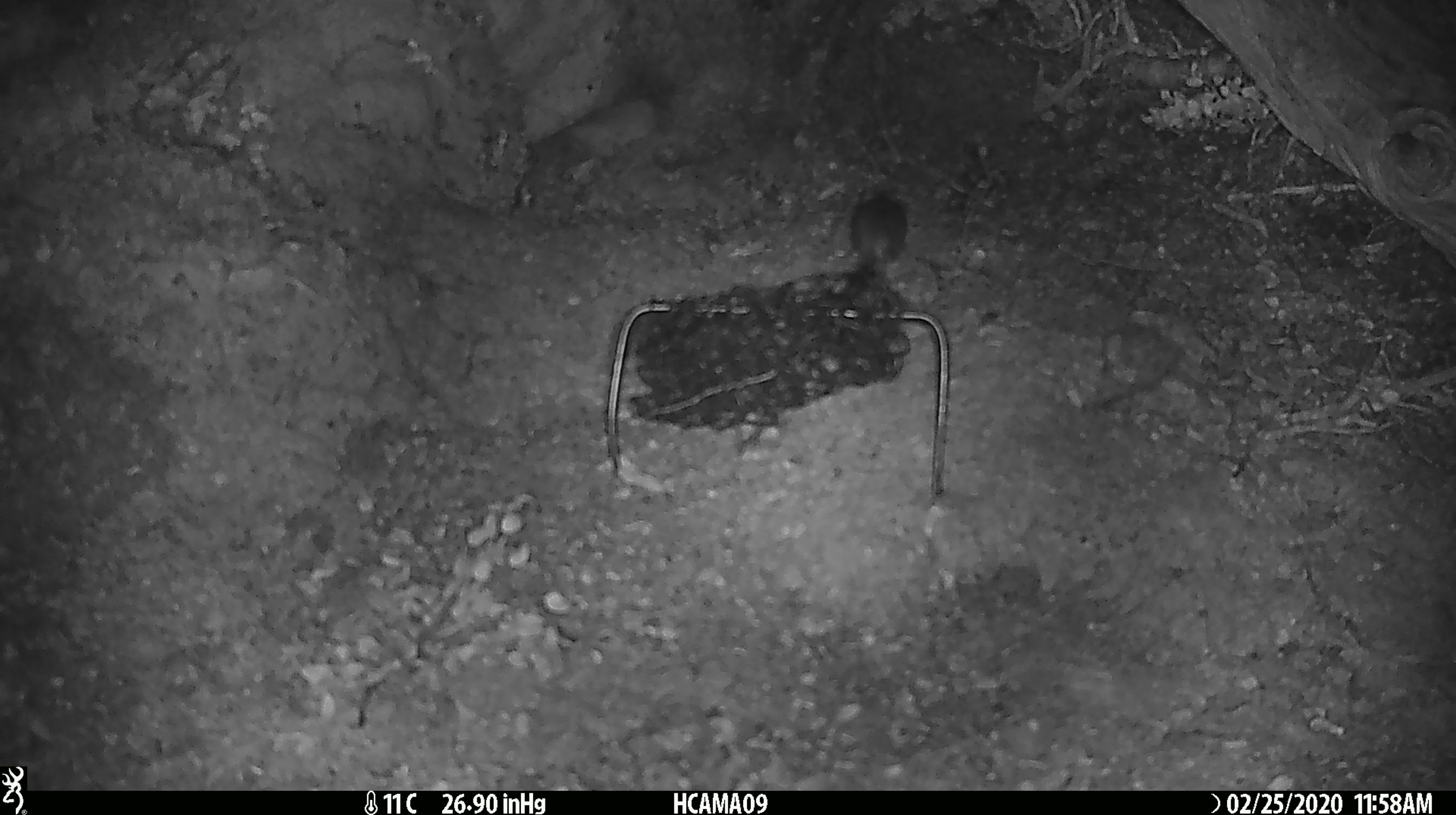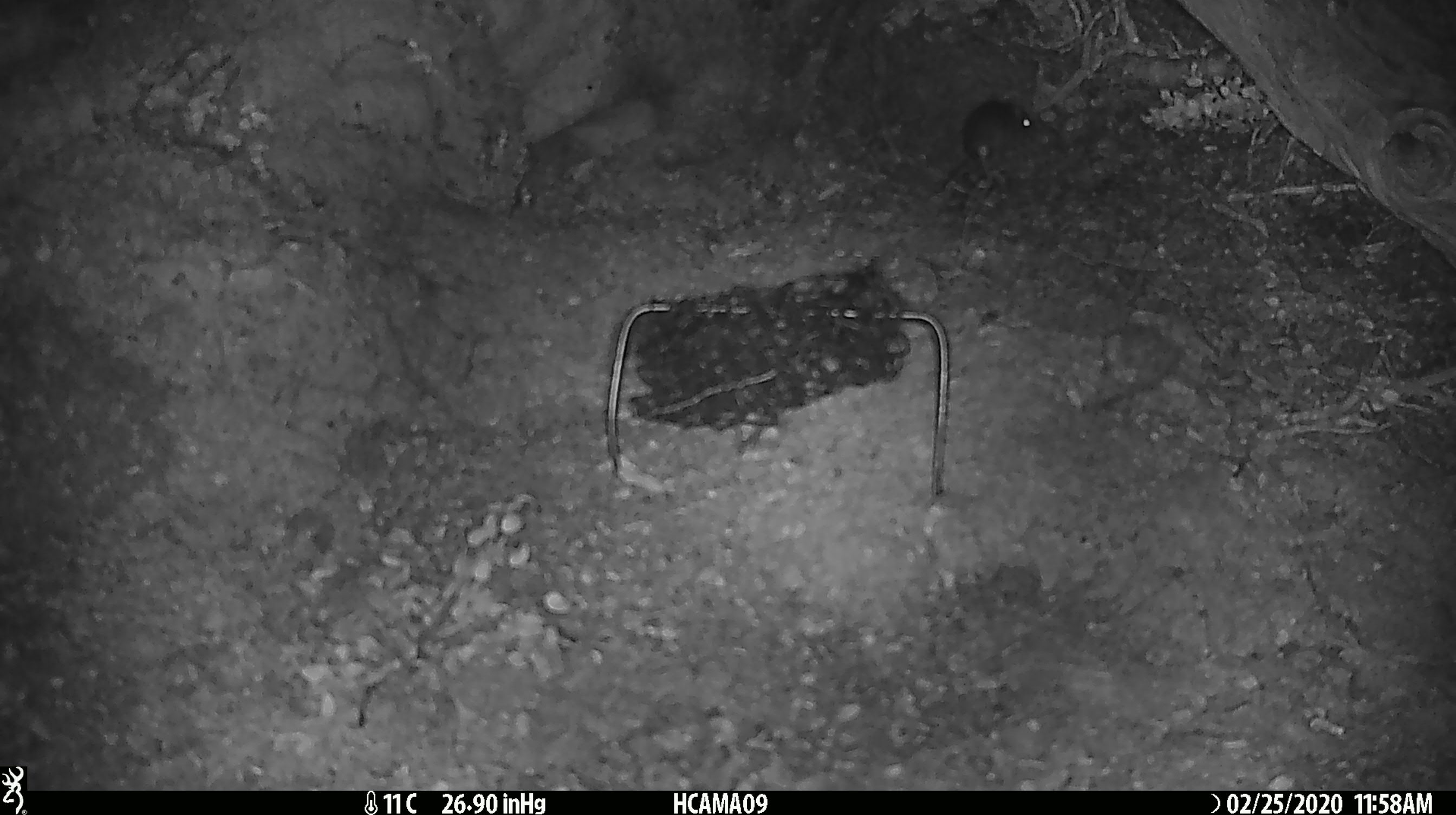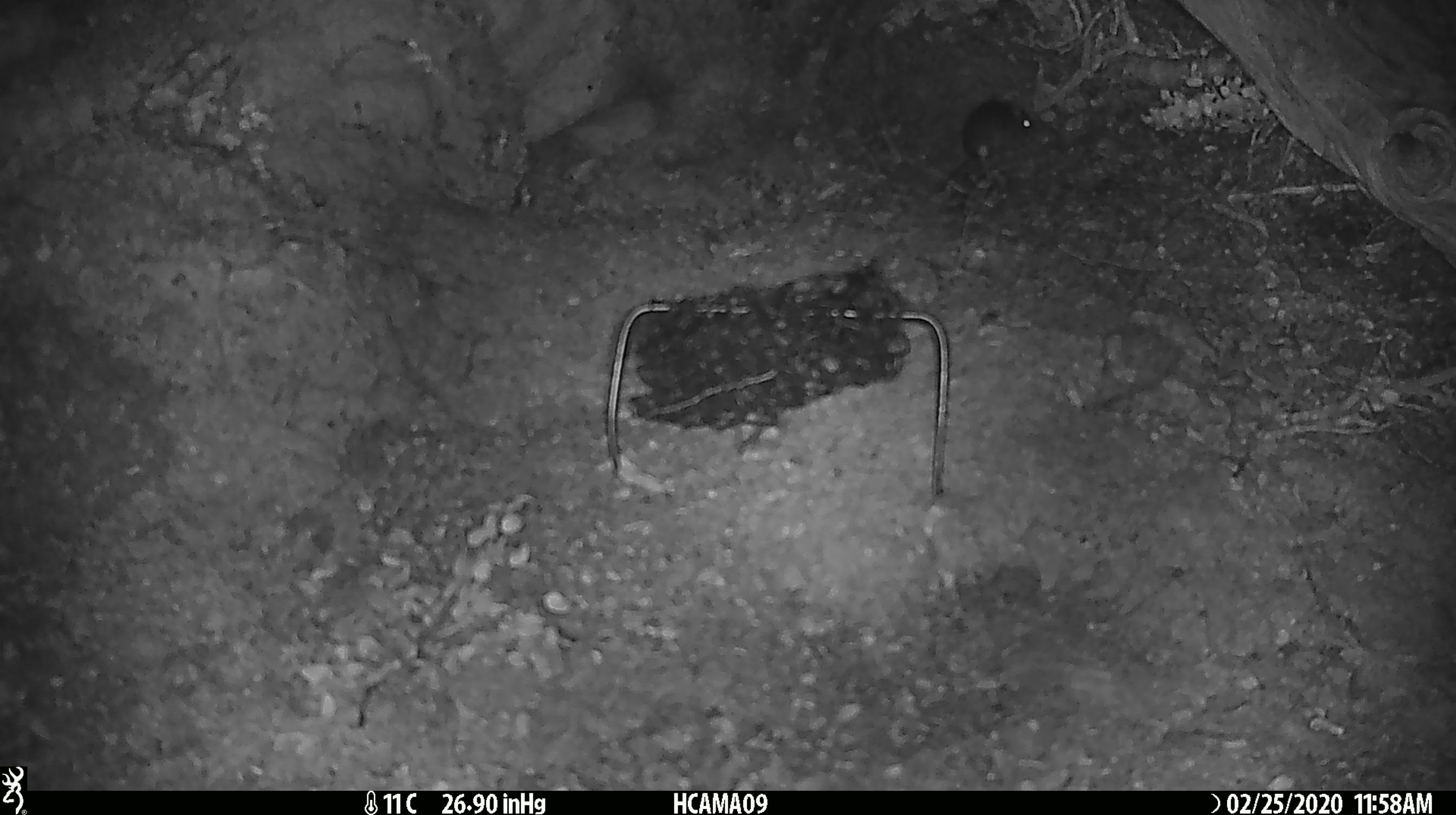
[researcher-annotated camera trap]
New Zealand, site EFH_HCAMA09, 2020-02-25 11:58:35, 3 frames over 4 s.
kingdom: Animalia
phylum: Chordata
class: Mammalia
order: Rodentia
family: Muridae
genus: Mus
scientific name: Mus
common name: mouse